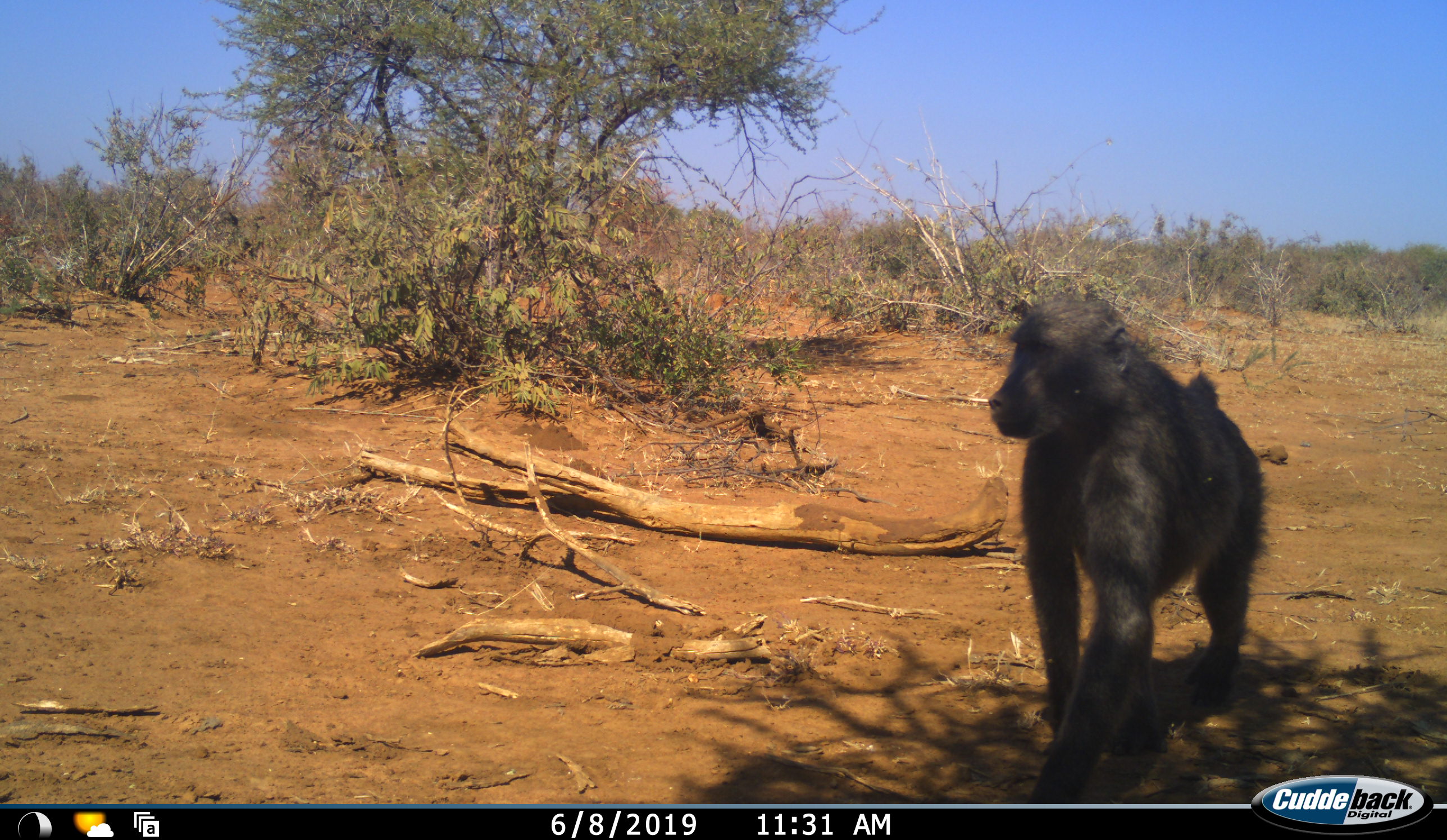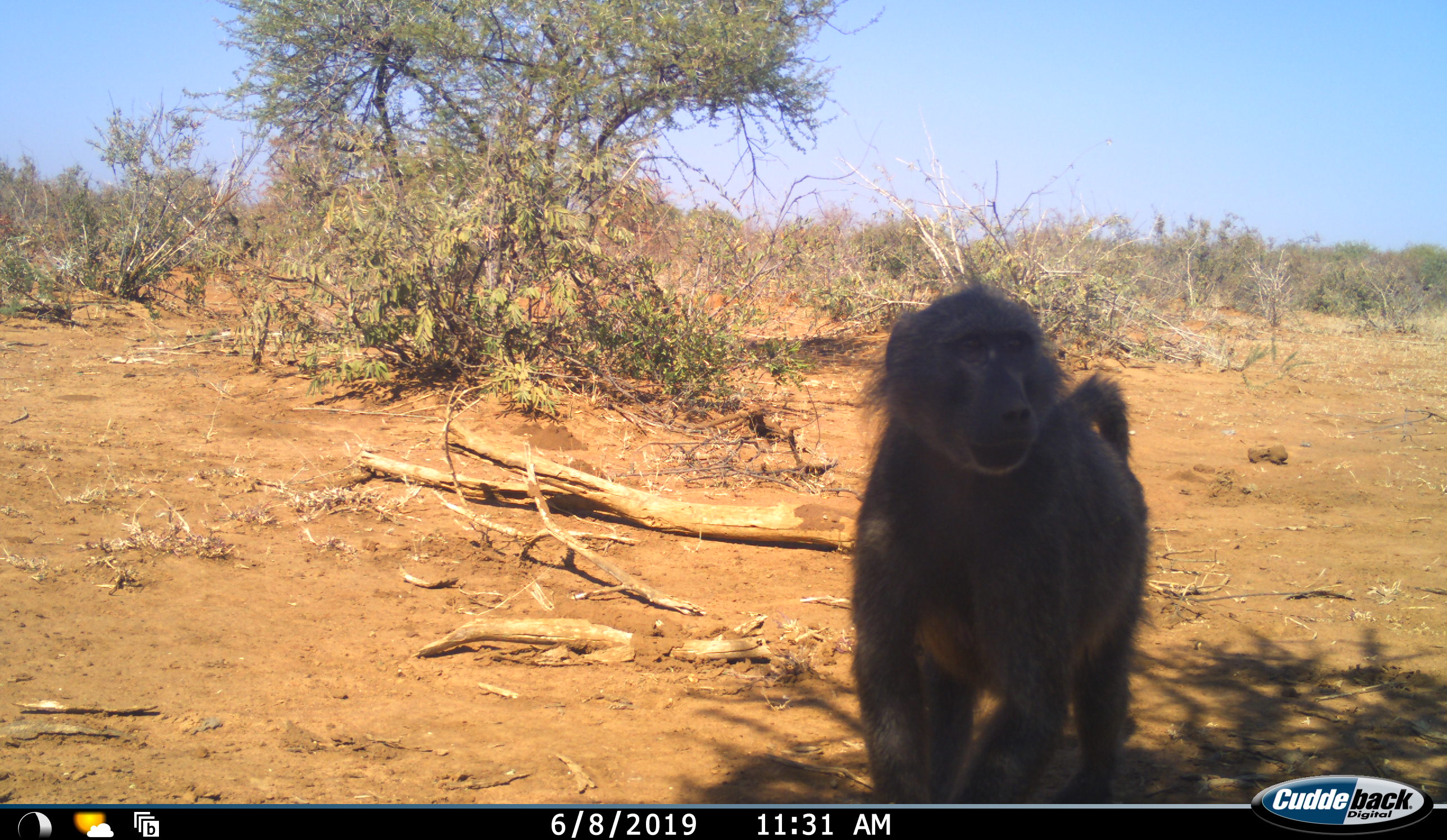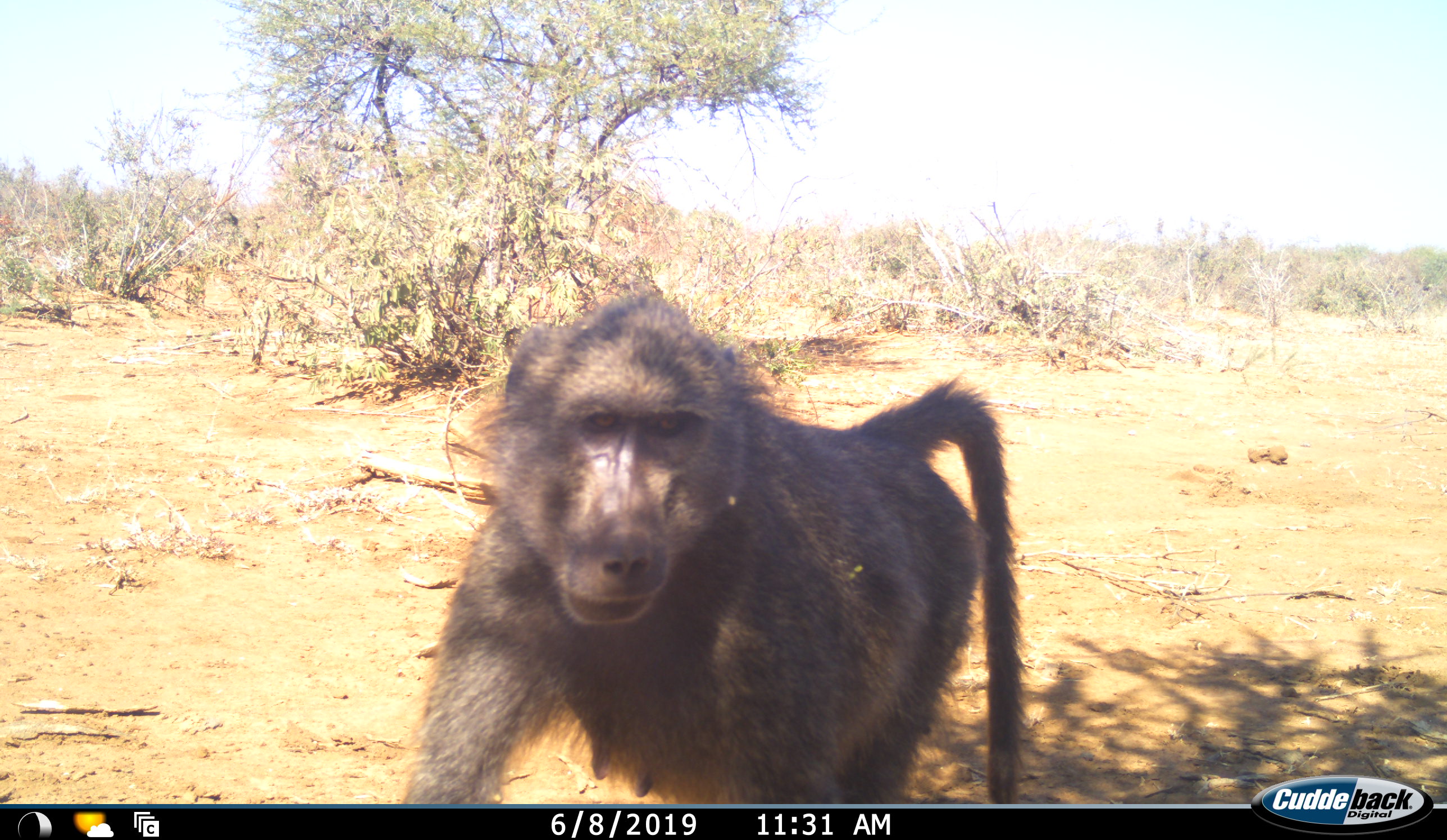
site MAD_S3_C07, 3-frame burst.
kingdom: Animalia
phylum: Chordata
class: Mammalia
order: Primates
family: Cercopithecidae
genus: Papio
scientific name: Papio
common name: baboon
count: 1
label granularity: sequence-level